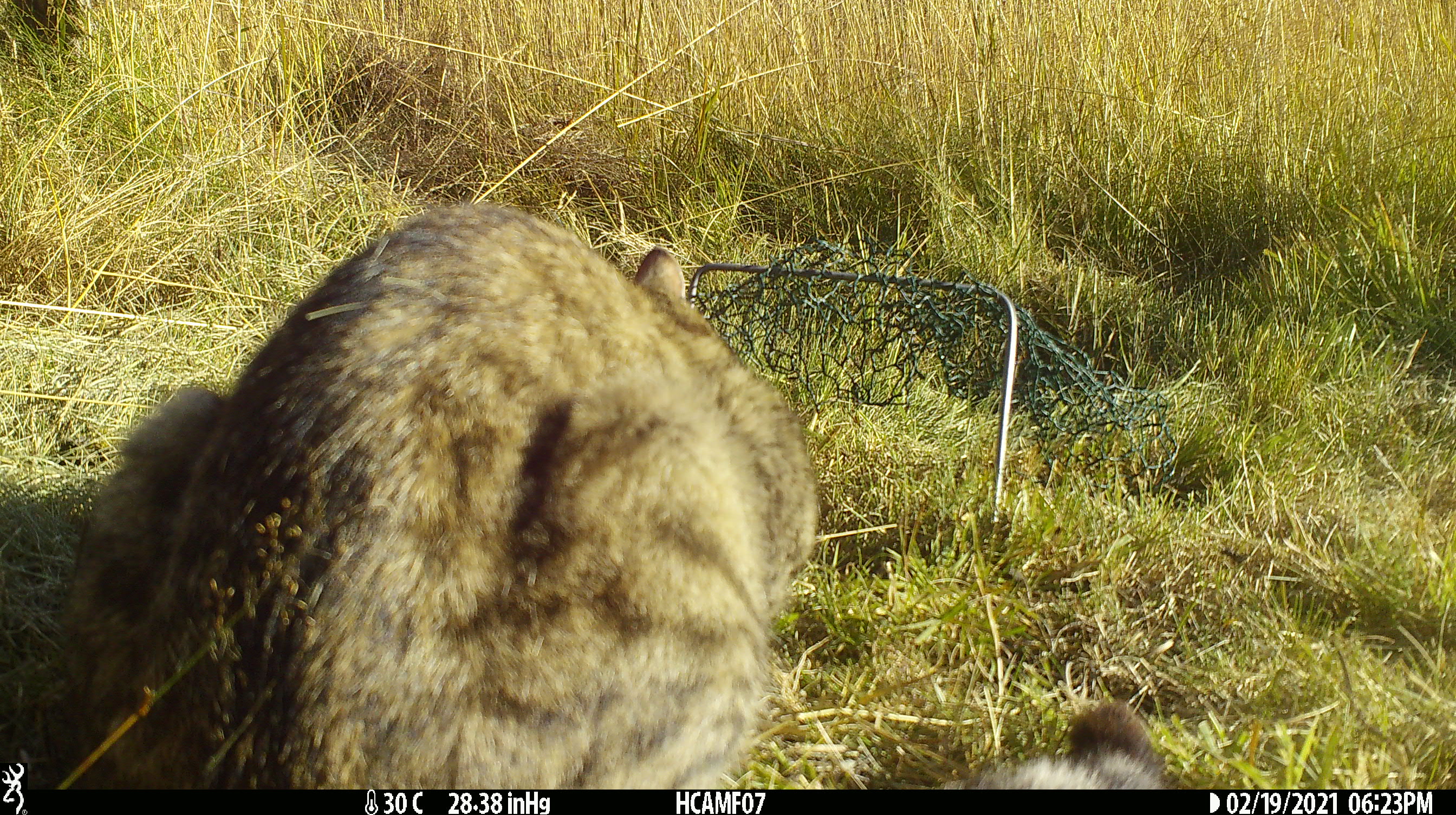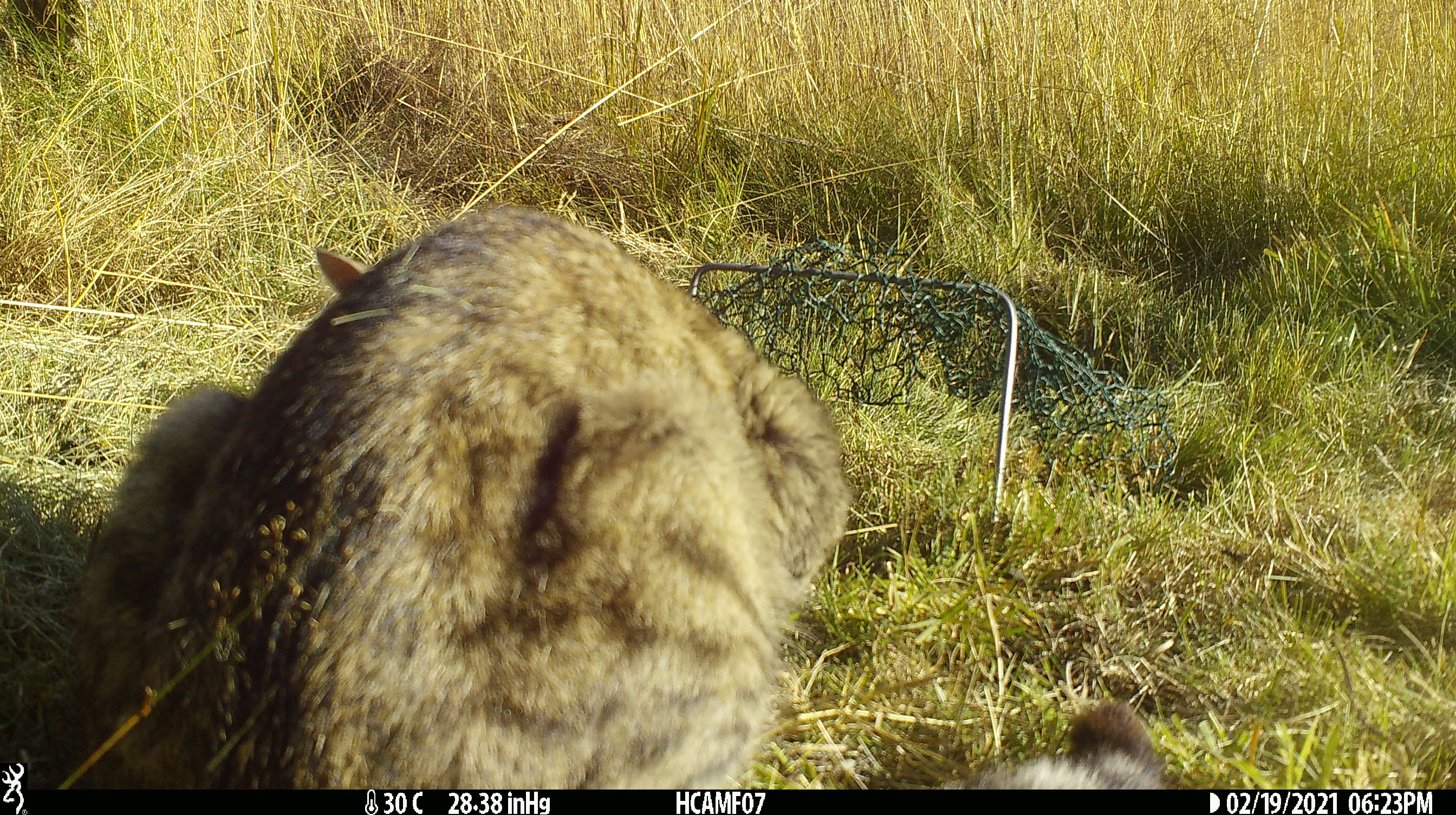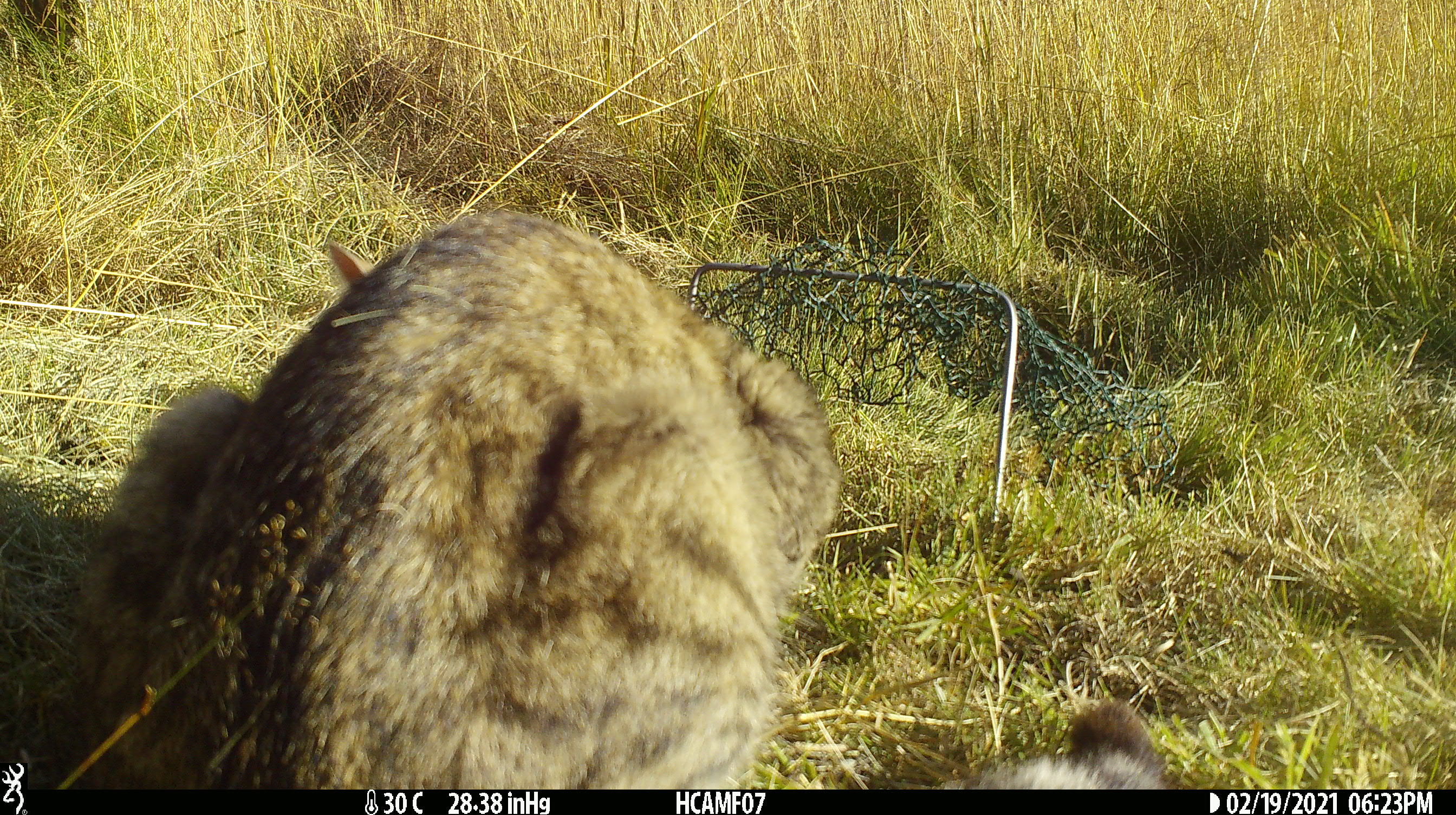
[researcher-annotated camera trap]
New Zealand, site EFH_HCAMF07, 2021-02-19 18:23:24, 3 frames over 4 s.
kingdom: Animalia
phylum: Chordata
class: Mammalia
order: Carnivora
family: Felidae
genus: Felis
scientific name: Felis catus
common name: domestic cat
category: cat